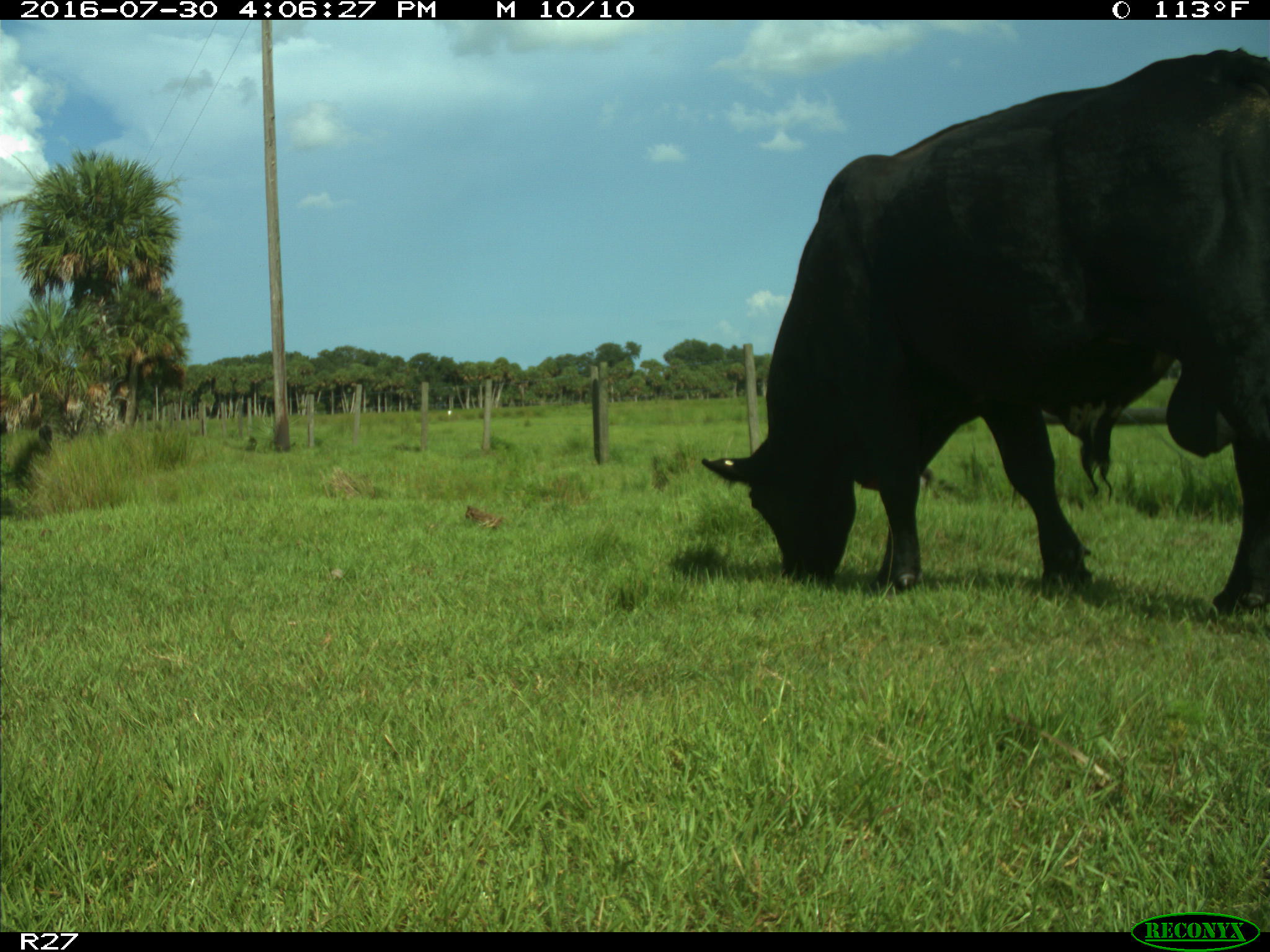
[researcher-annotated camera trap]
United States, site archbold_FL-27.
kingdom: Animalia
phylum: Chordata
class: Mammalia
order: Artiodactyla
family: Bovidae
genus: Bos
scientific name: Bos taurus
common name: domestic cow